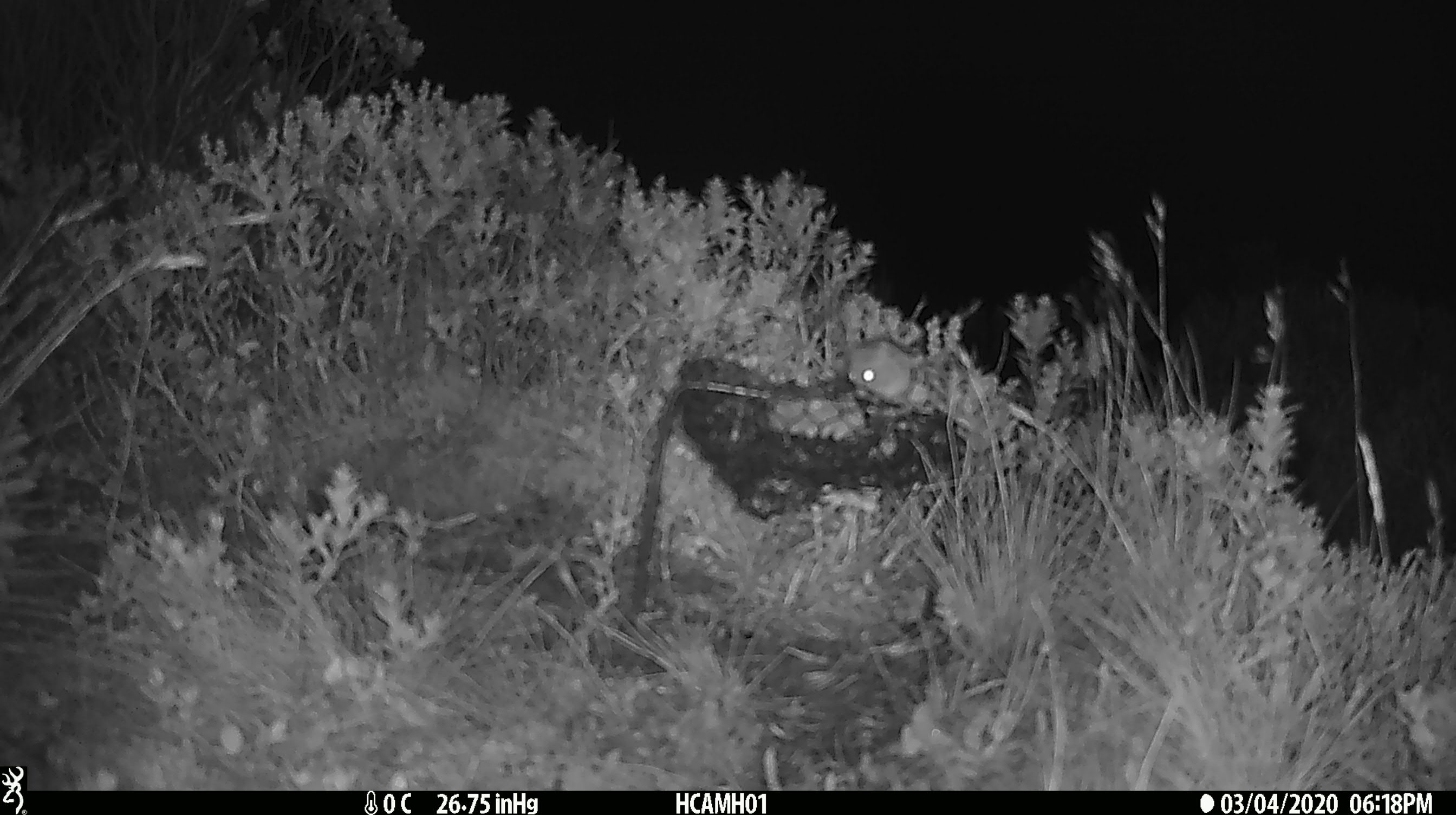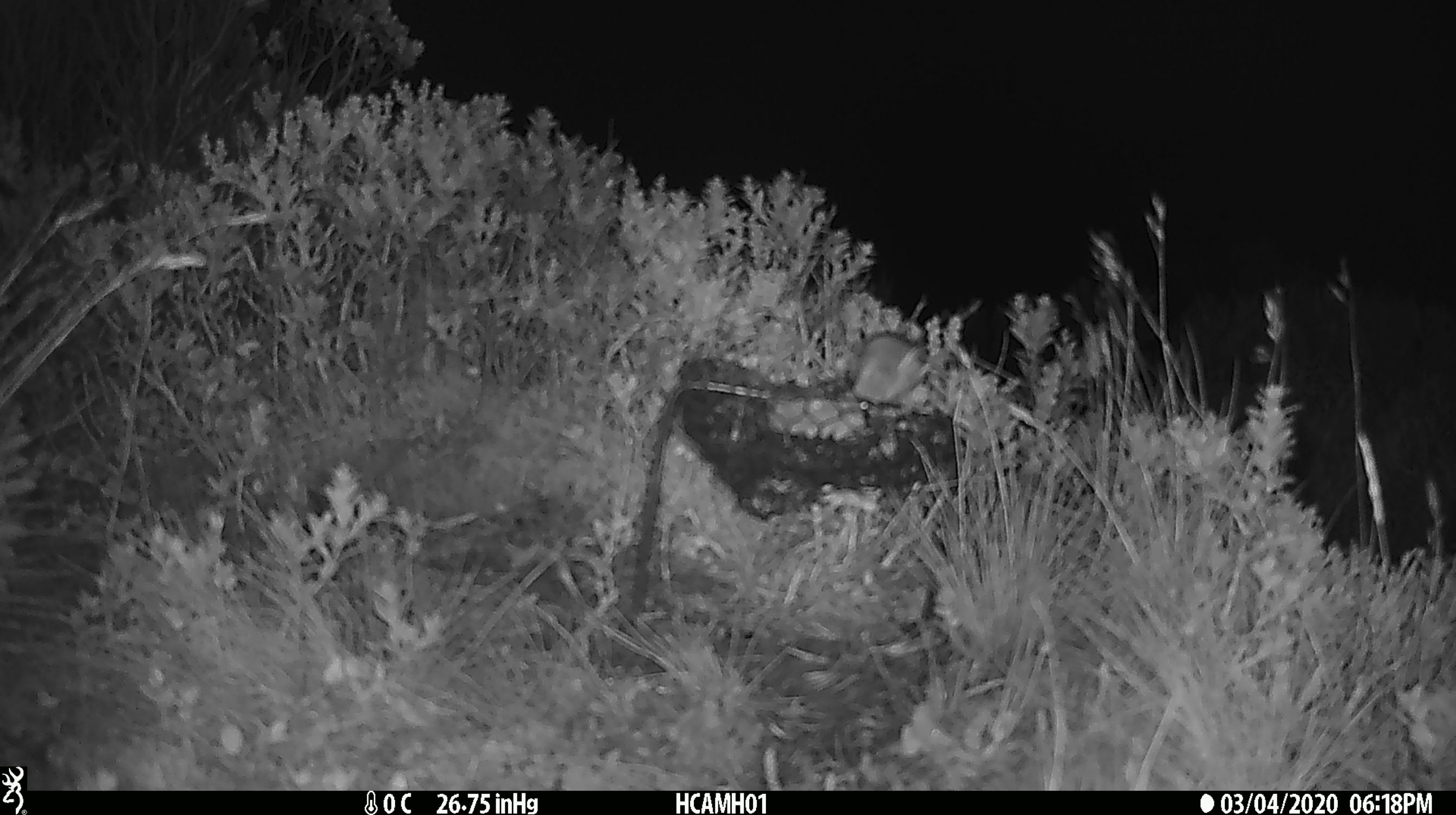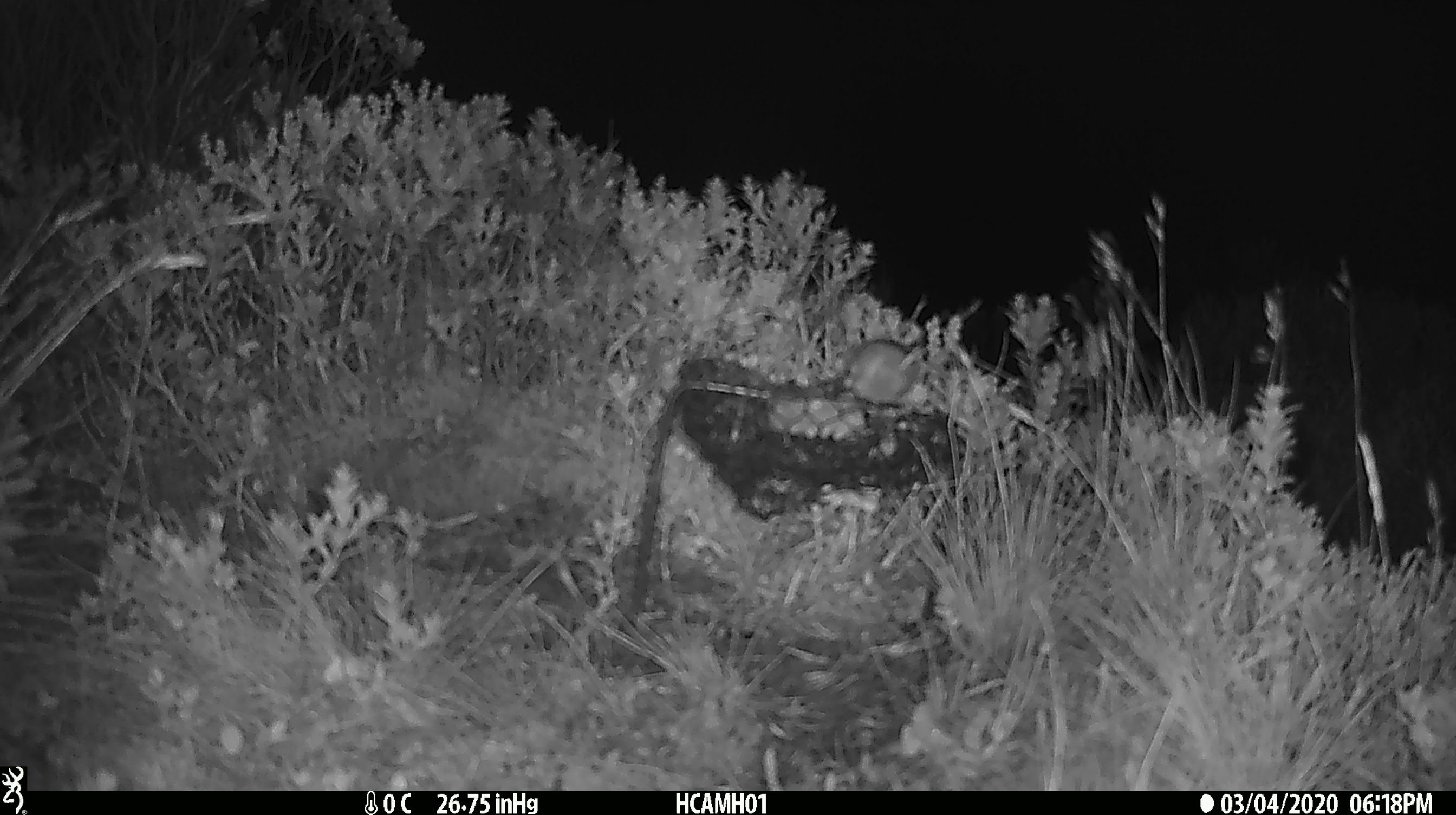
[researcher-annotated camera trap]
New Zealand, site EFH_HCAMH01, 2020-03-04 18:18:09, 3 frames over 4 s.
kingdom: Animalia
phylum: Chordata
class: Mammalia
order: Rodentia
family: Muridae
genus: Mus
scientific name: Mus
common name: mouse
Mouse (Mus).